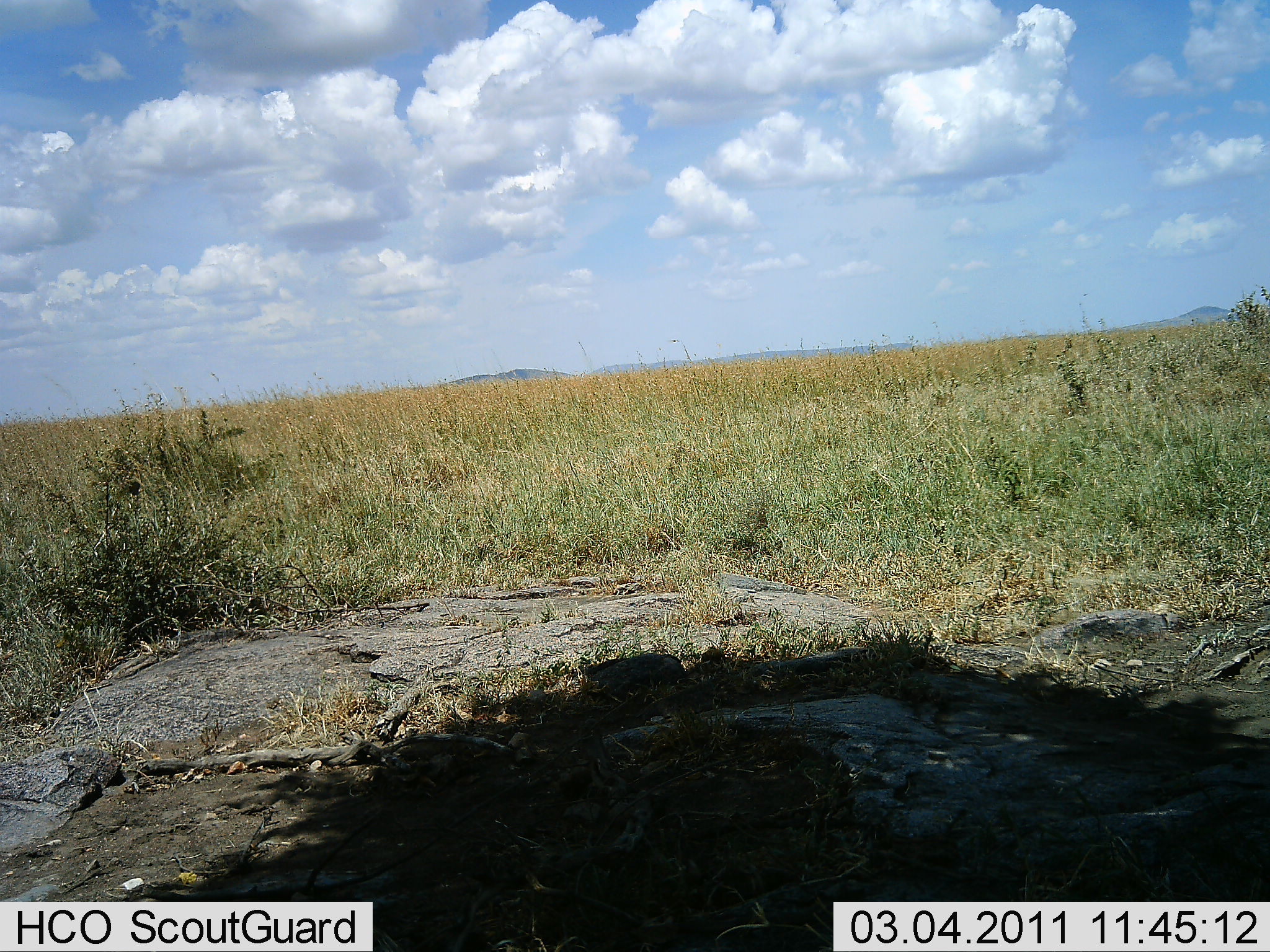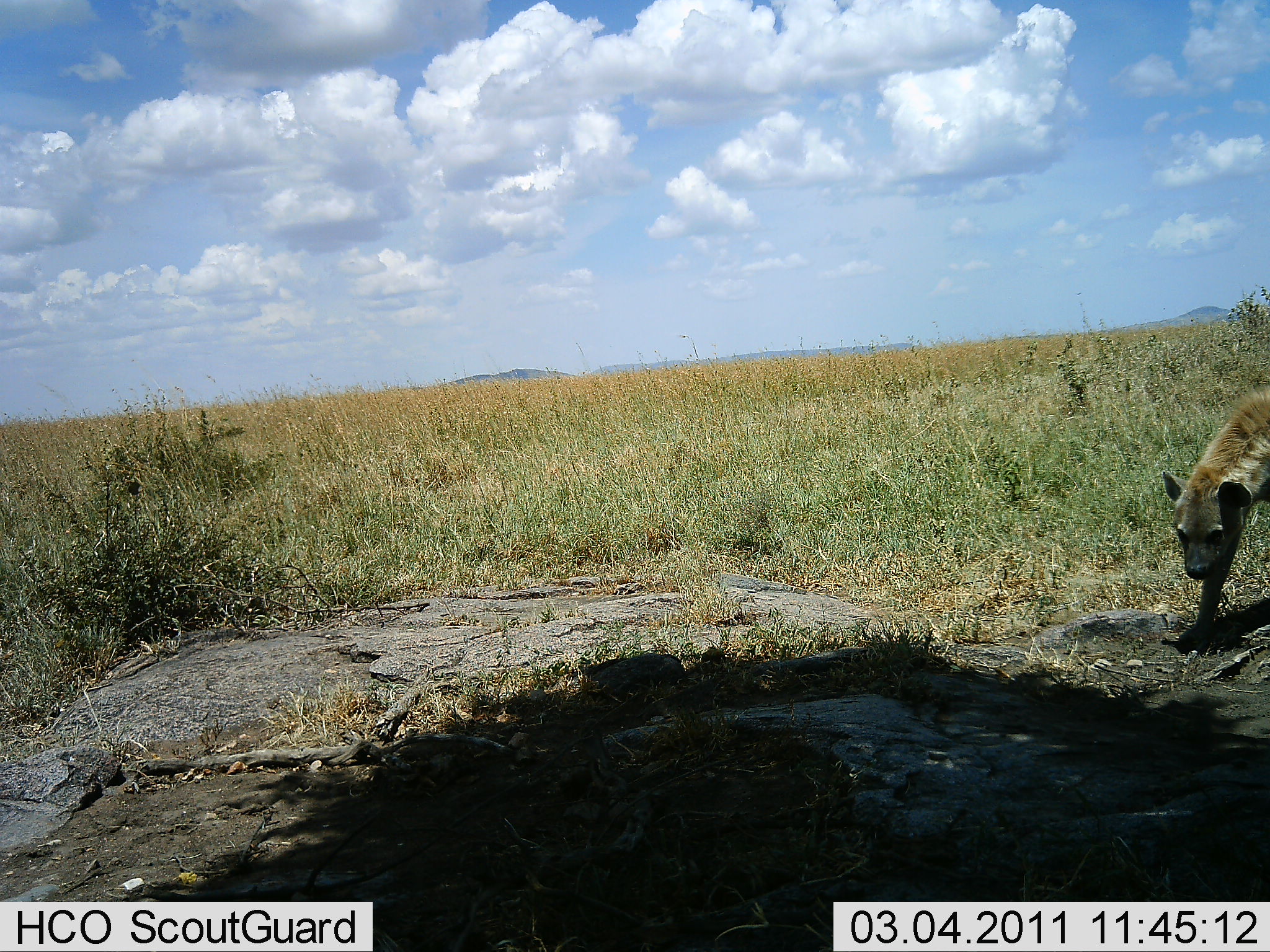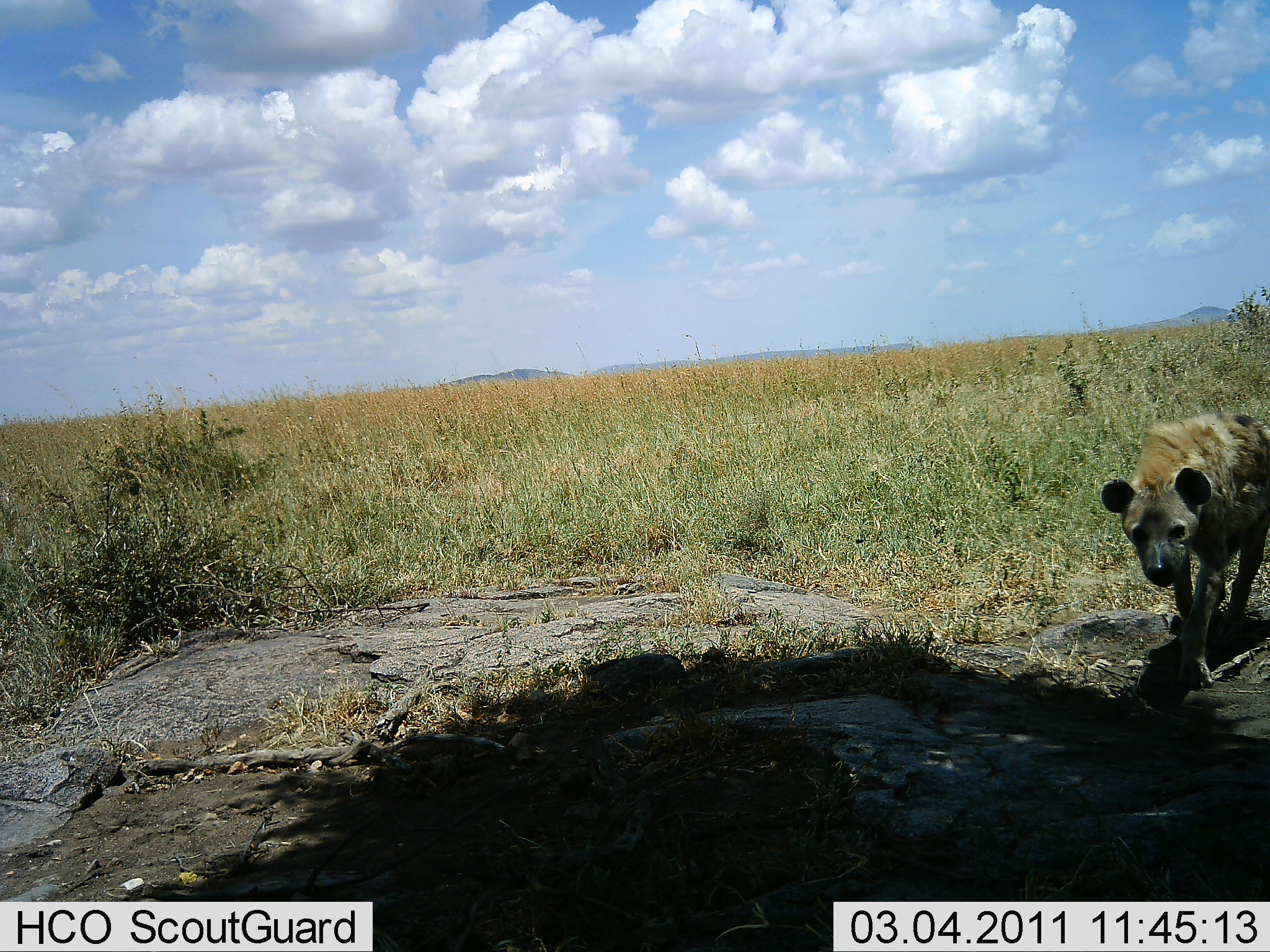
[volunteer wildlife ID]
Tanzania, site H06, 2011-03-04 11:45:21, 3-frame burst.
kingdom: Animalia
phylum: Chordata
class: Mammalia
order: Carnivora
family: Hyaenidae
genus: Crocuta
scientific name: Crocuta crocuta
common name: spotted hyena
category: hyenaspotted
Hyenaspotted (spotted hyena) (Crocuta crocuta), count 1. Behavior (volunteer vote fractions): standing 0%, resting 0%, moving 100%, interacting 0%. Young present (vote fraction): 0%. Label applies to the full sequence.